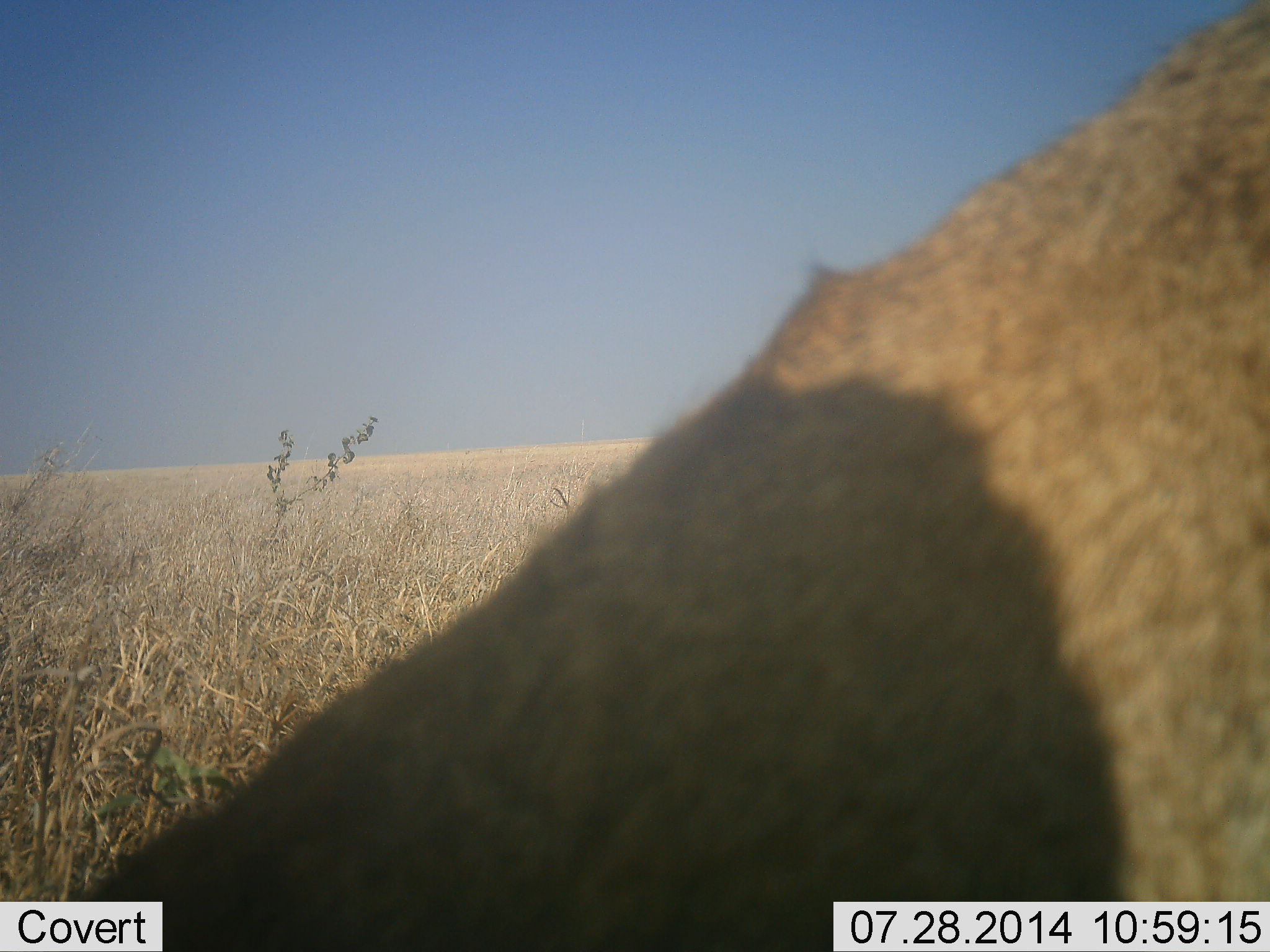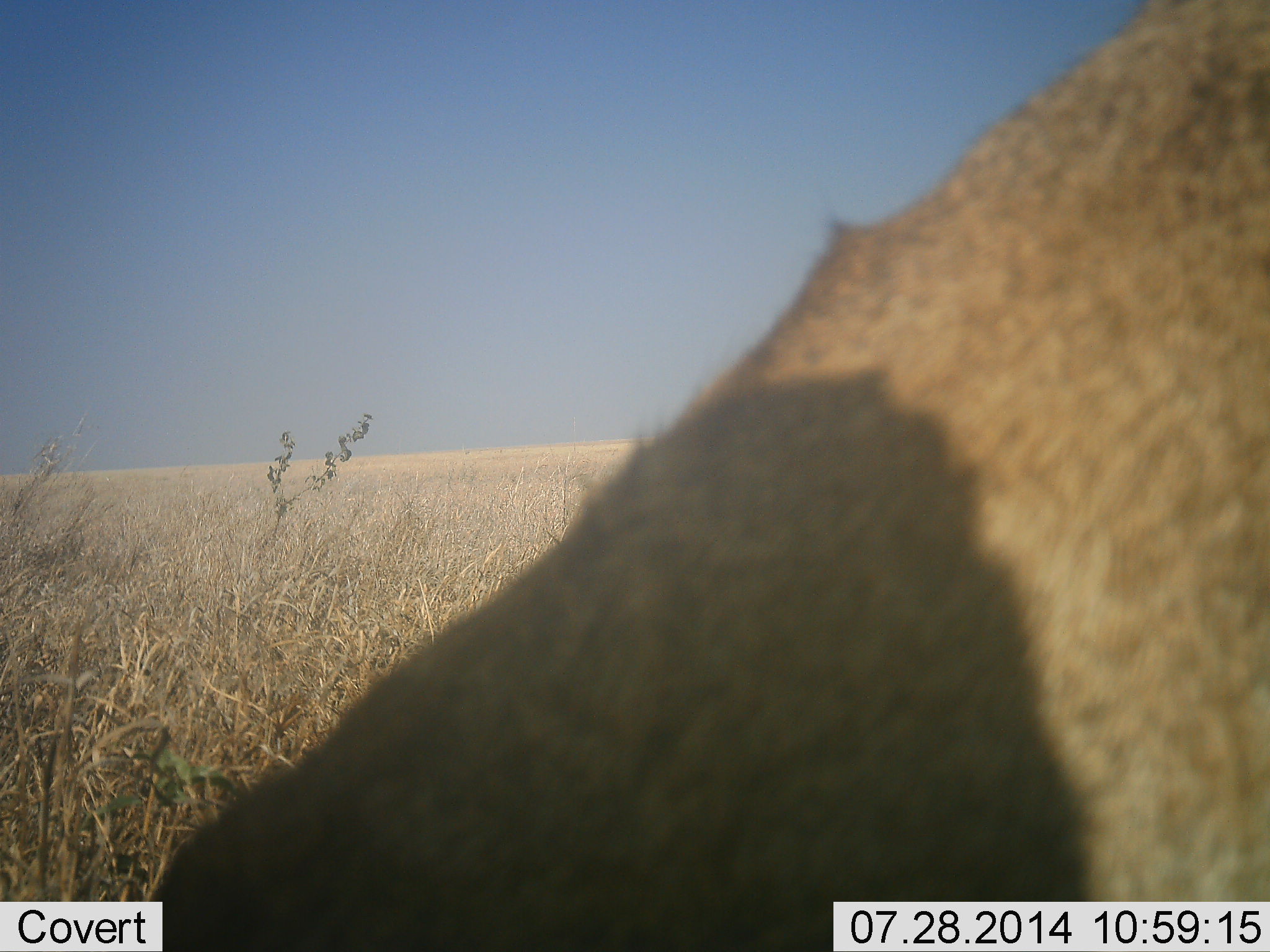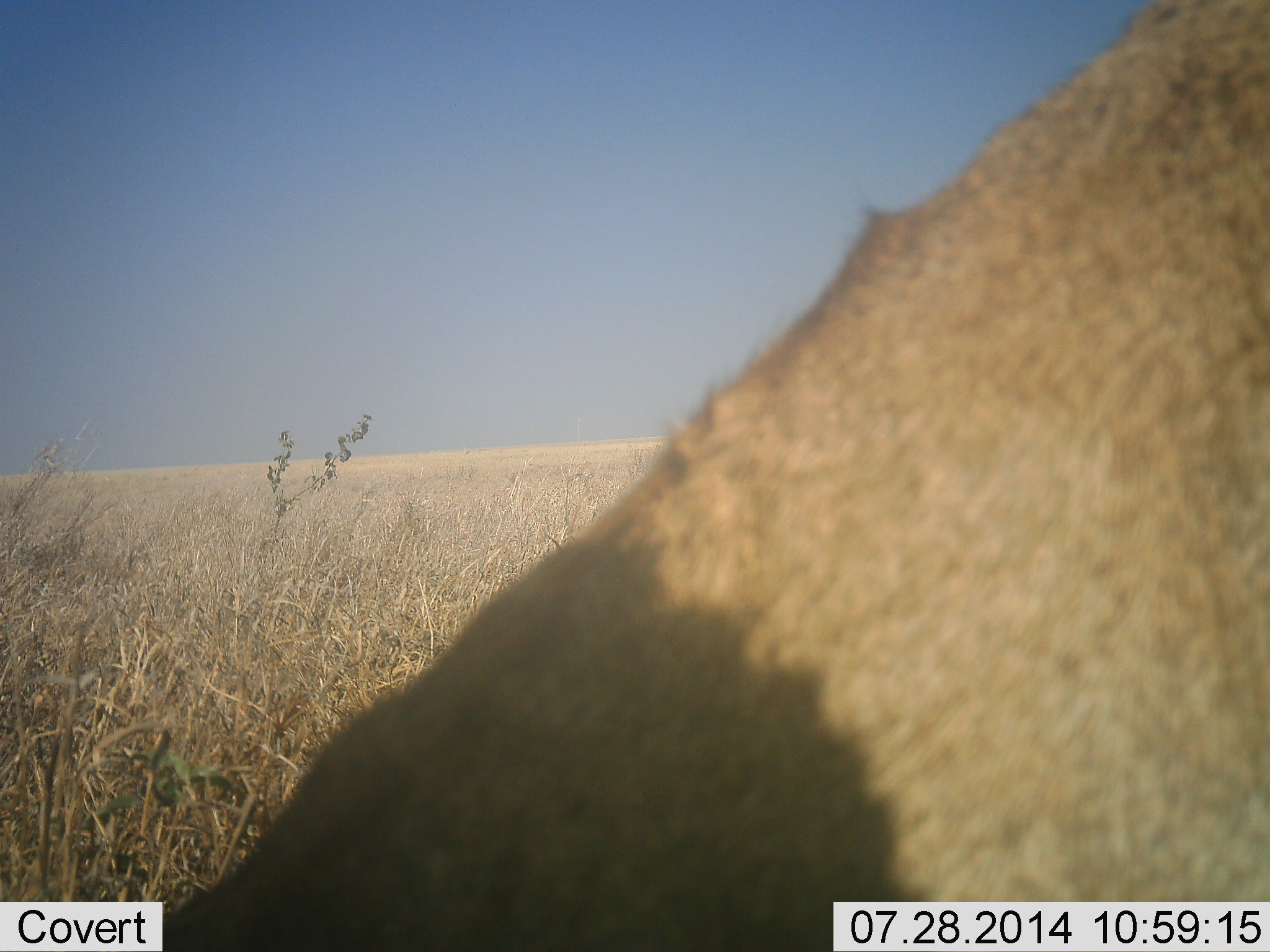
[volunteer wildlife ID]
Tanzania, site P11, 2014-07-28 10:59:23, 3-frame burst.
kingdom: Animalia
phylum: Chordata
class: Mammalia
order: Carnivora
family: Felidae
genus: Panthera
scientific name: Panthera leo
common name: lion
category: lionfemale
Lionfemale (lion) (Panthera leo), count 1. Behavior (volunteer vote fractions): standing 60%, resting 40%, moving 0%, interacting 0%. Young present (vote fraction): 0%. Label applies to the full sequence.